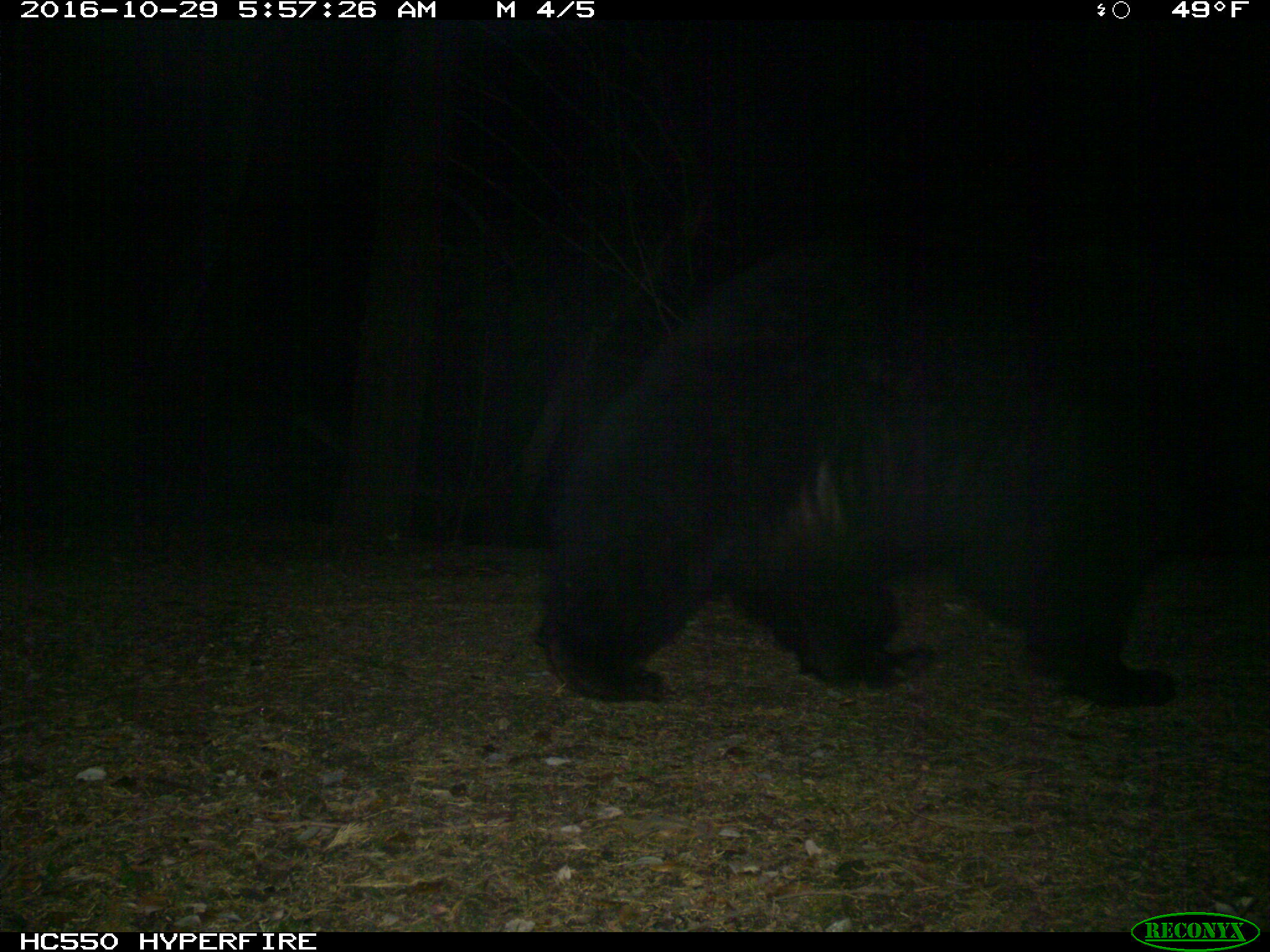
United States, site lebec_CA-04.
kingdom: Animalia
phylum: Chordata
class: Mammalia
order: Carnivora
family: Ursidae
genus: Ursus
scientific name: Ursus americanus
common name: american black bear